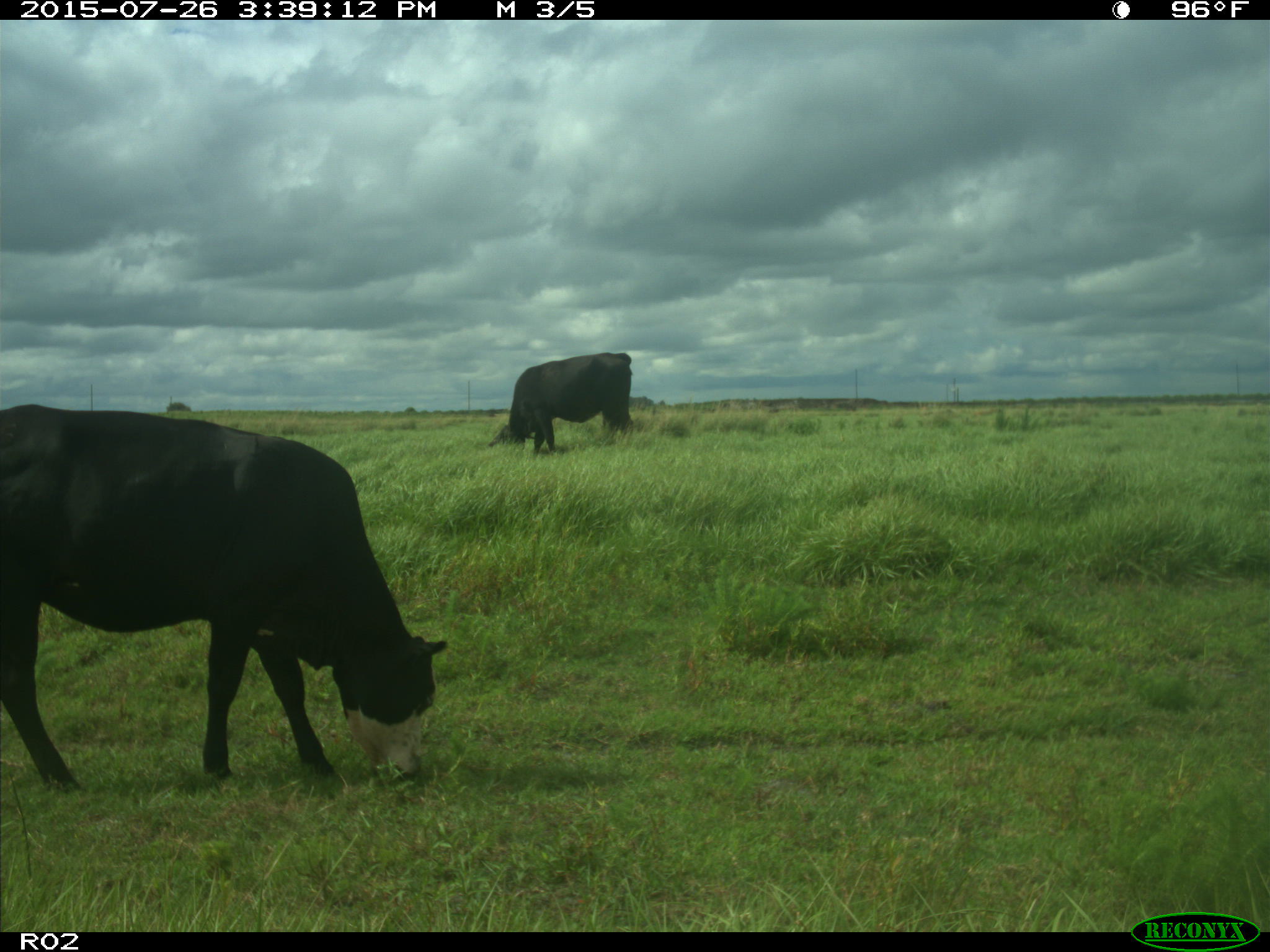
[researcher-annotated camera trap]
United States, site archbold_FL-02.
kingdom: Animalia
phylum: Chordata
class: Mammalia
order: Artiodactyla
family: Bovidae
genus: Bos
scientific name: Bos taurus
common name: domestic cow